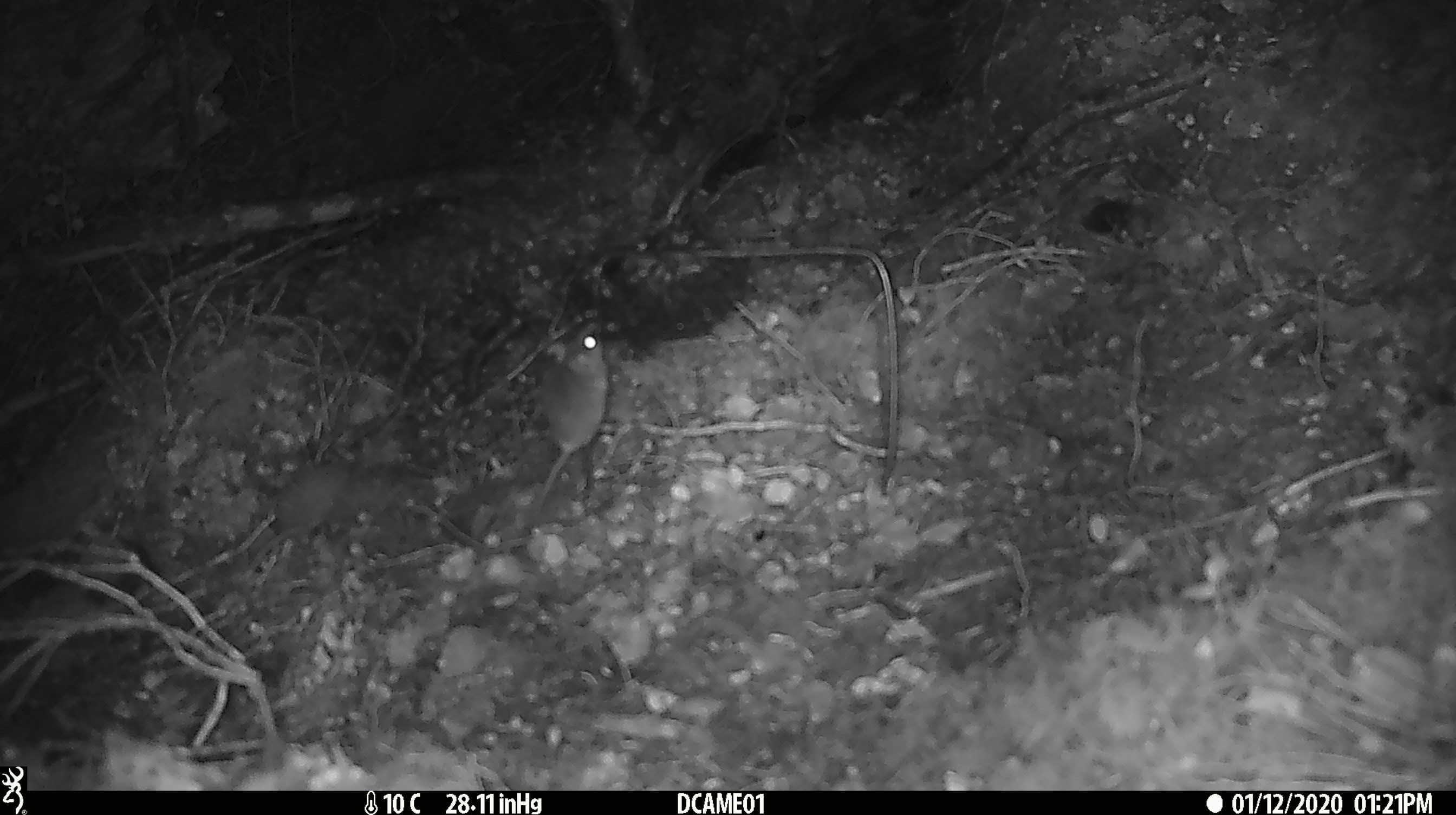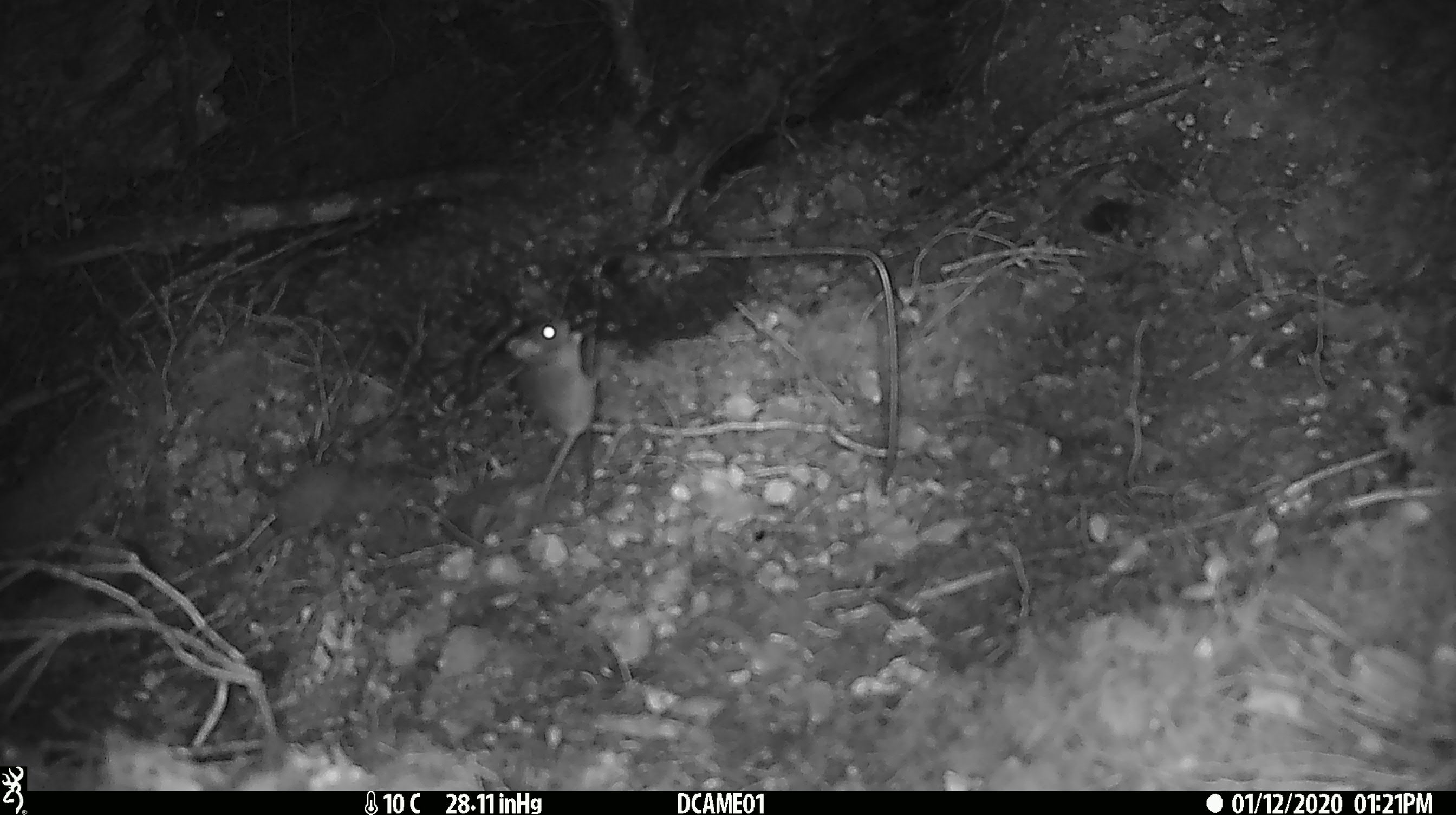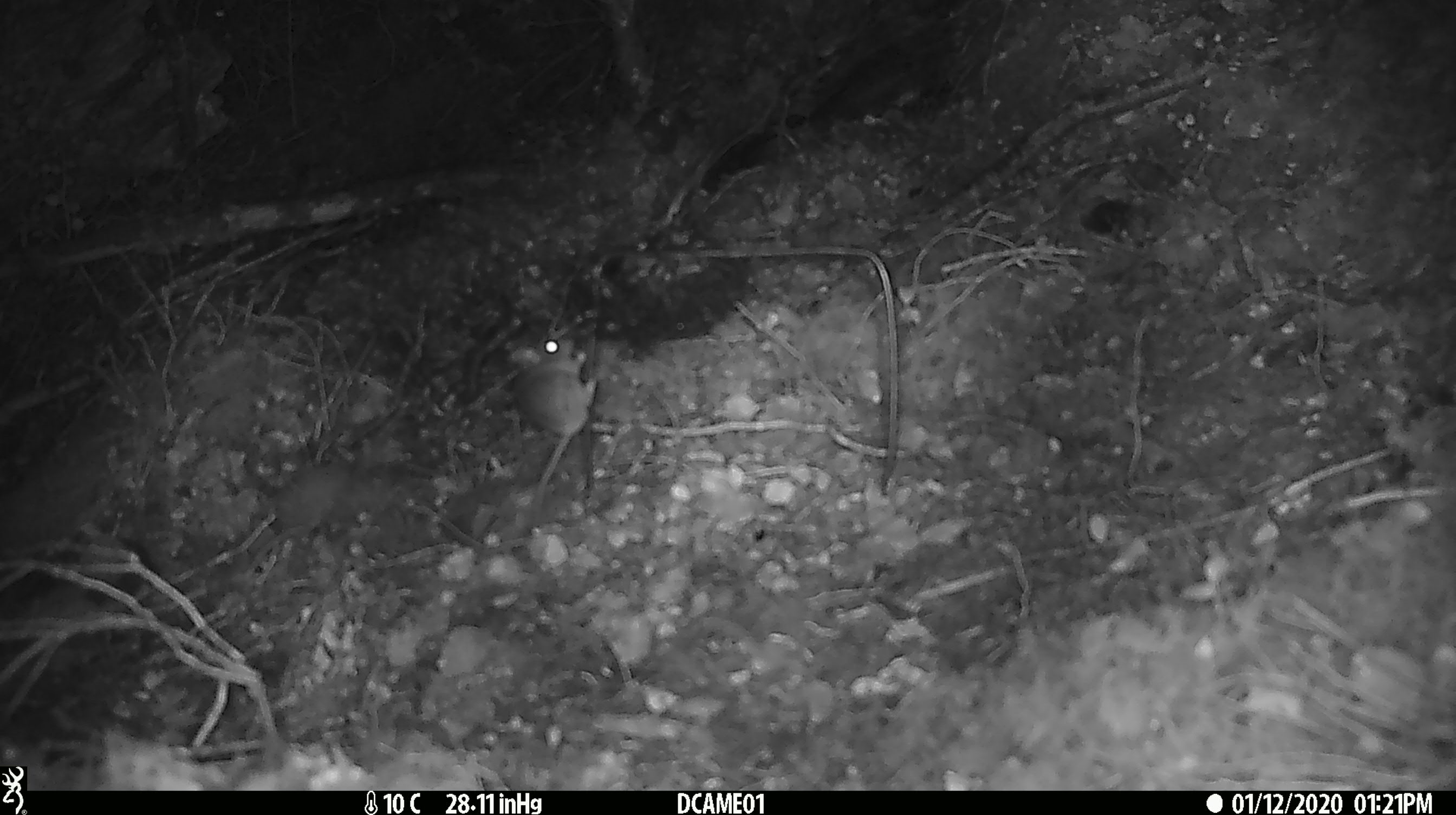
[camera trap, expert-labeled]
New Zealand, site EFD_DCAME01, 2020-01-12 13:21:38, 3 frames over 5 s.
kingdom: Animalia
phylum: Chordata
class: Mammalia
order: Rodentia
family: Muridae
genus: Mus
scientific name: Mus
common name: mouse